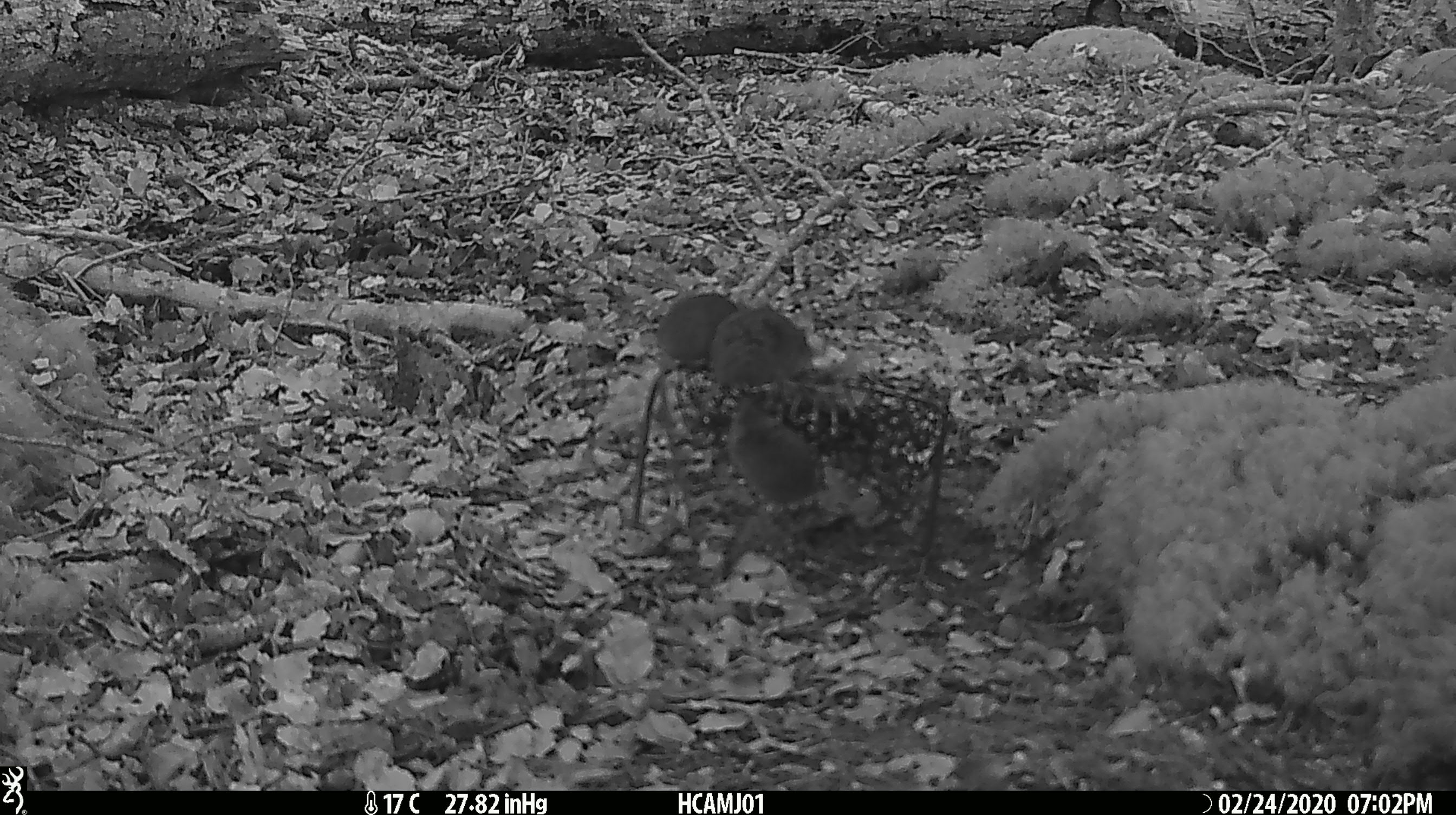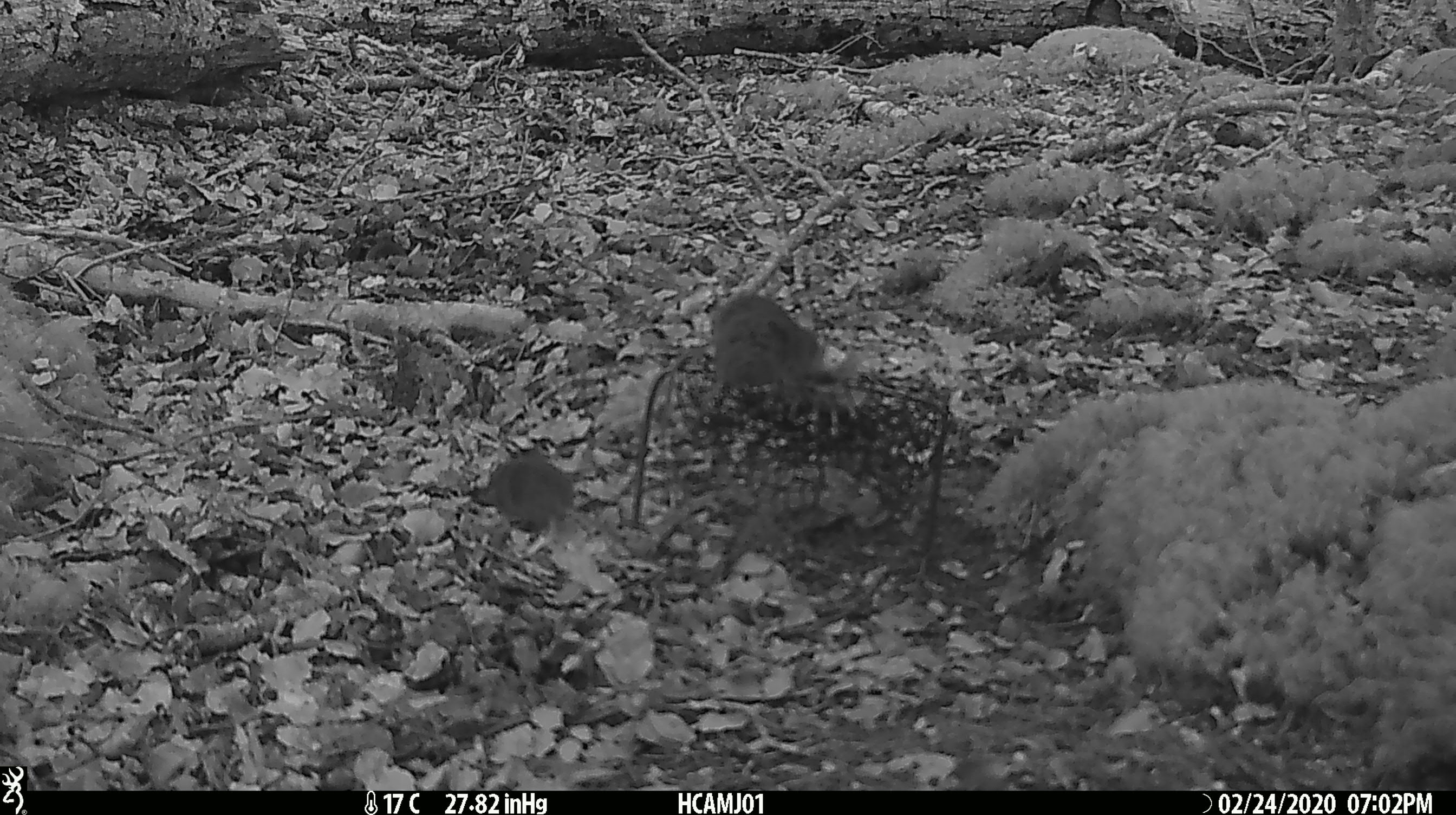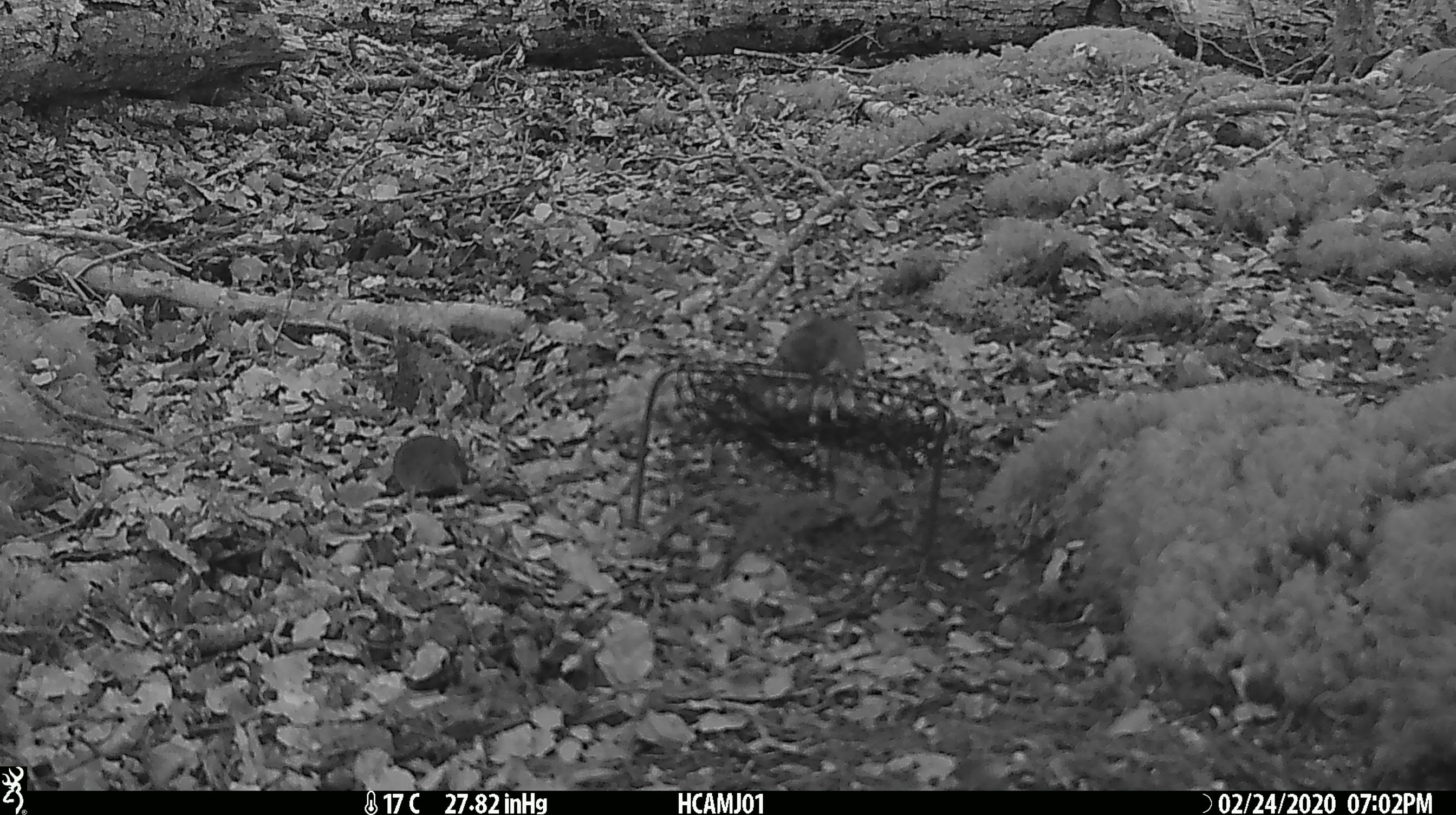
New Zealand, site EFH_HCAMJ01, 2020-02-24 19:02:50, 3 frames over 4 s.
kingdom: Animalia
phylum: Chordata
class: Mammalia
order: Rodentia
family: Muridae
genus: Mus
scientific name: Mus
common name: mouse